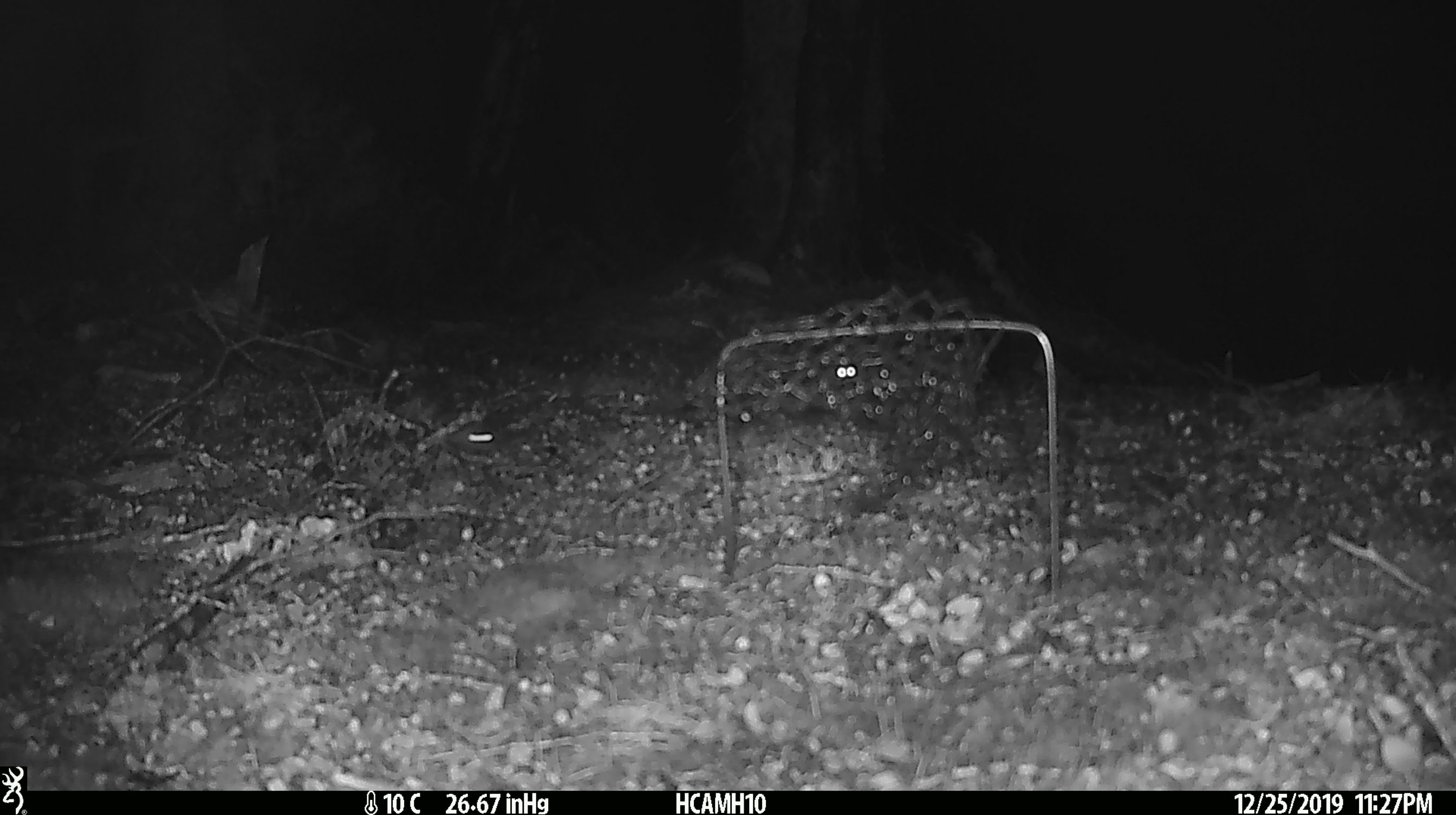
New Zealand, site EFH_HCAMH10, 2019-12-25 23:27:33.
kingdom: Animalia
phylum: Chordata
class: Mammalia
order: Rodentia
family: Muridae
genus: Mus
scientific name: Mus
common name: mouse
Mouse (Mus).